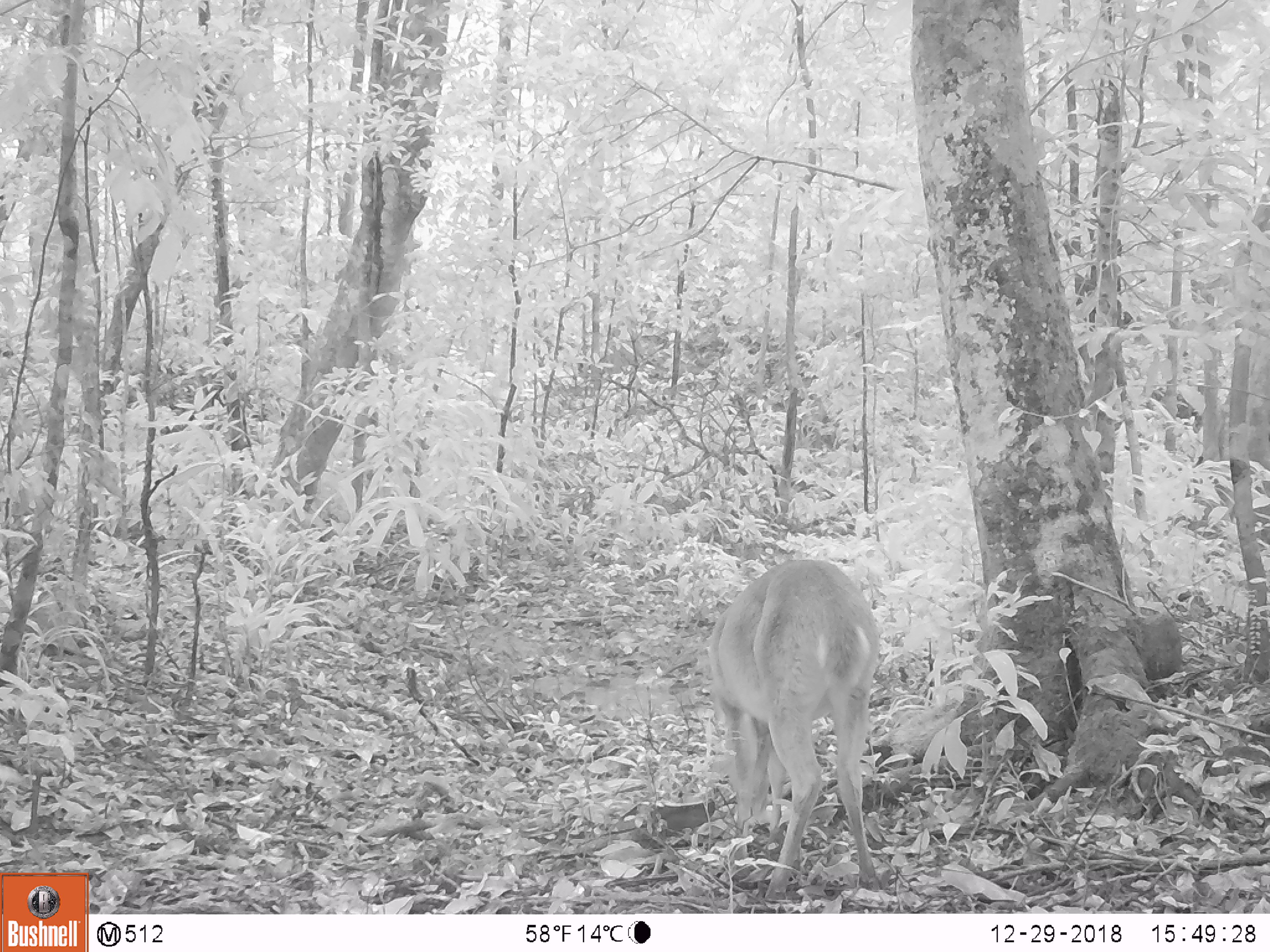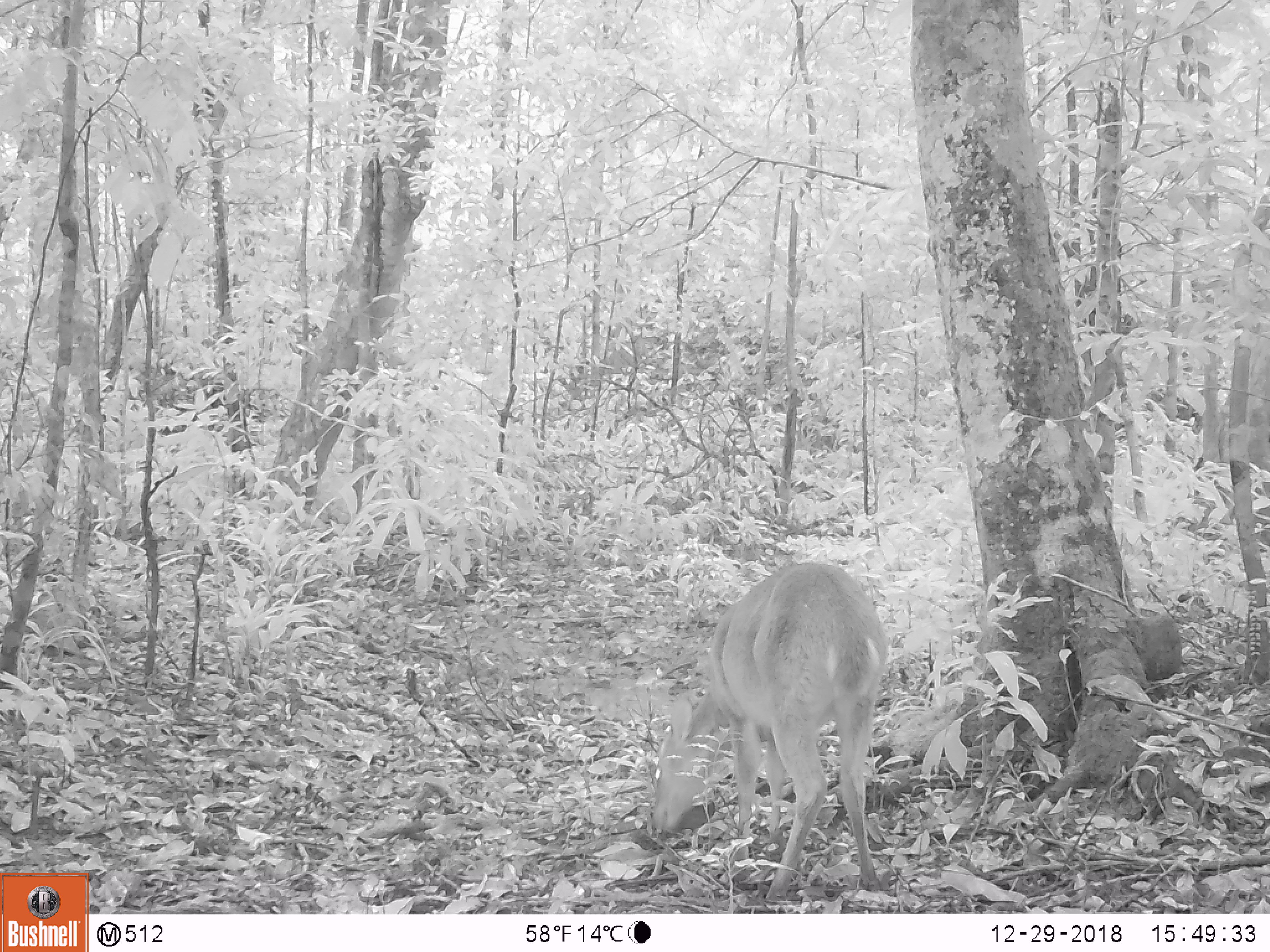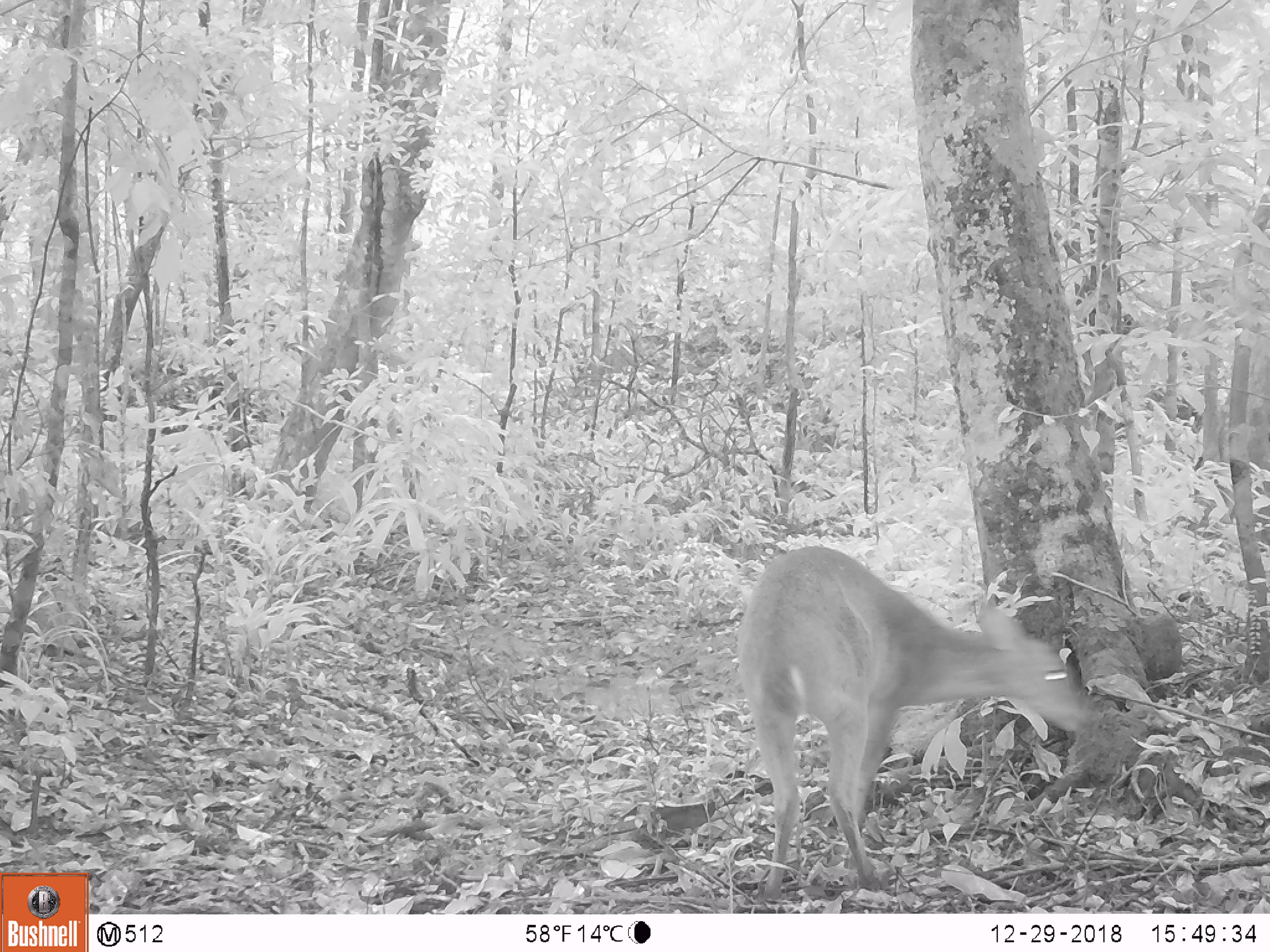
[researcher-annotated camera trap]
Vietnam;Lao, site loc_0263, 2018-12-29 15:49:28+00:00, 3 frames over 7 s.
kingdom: Animalia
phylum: Chordata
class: Mammalia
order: Artiodactyla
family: Cervidae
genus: Muntiacus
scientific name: Muntiacus vuquangensis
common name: large-antlered muntjac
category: large antlered muntjac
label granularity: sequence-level